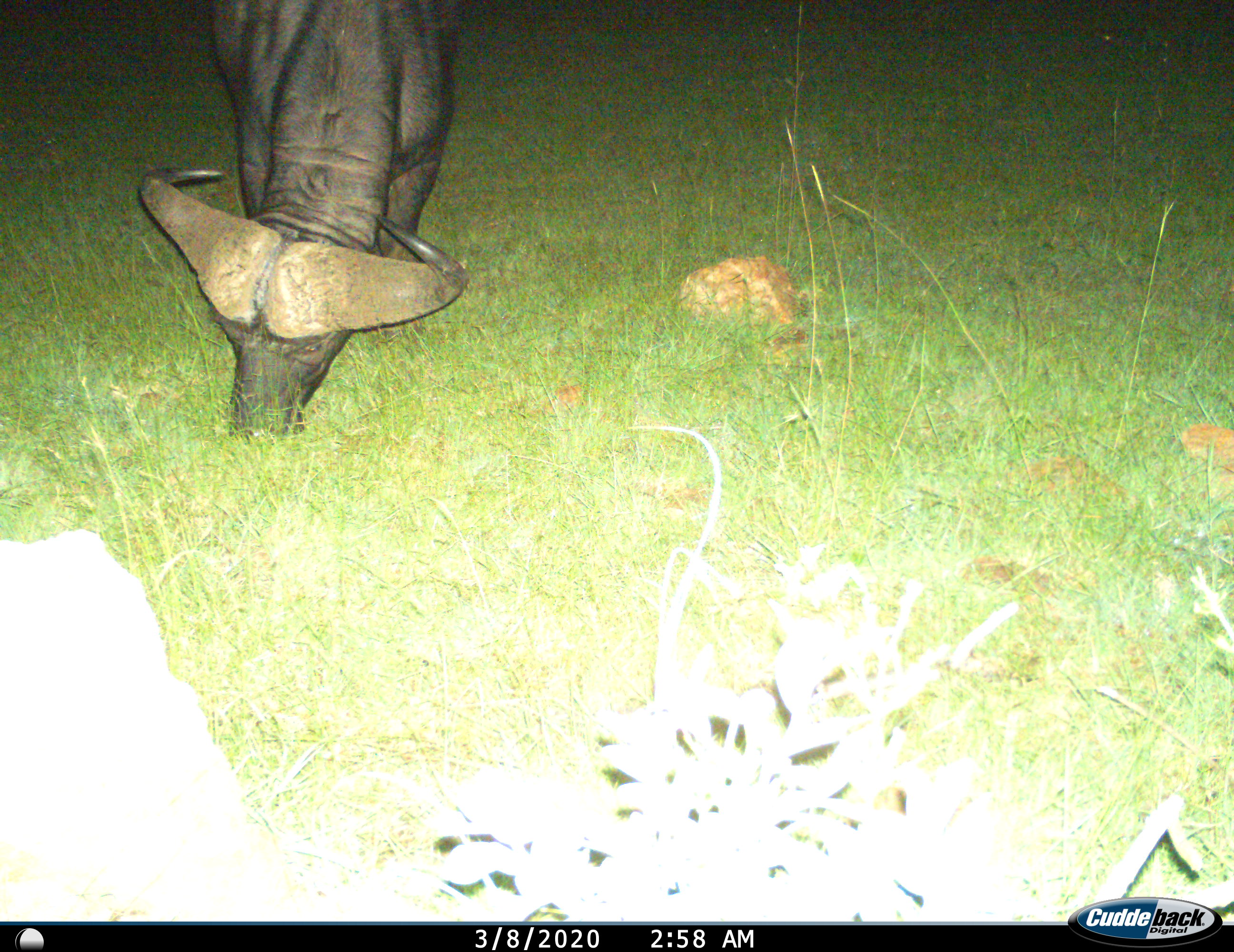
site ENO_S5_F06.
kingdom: Animalia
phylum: Chordata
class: Mammalia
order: Artiodactyla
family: Bovidae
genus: Syncerus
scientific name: Syncerus caffer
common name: african buffalo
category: buffalo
Buffalo (african buffalo) (Syncerus caffer), count 1. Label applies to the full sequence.